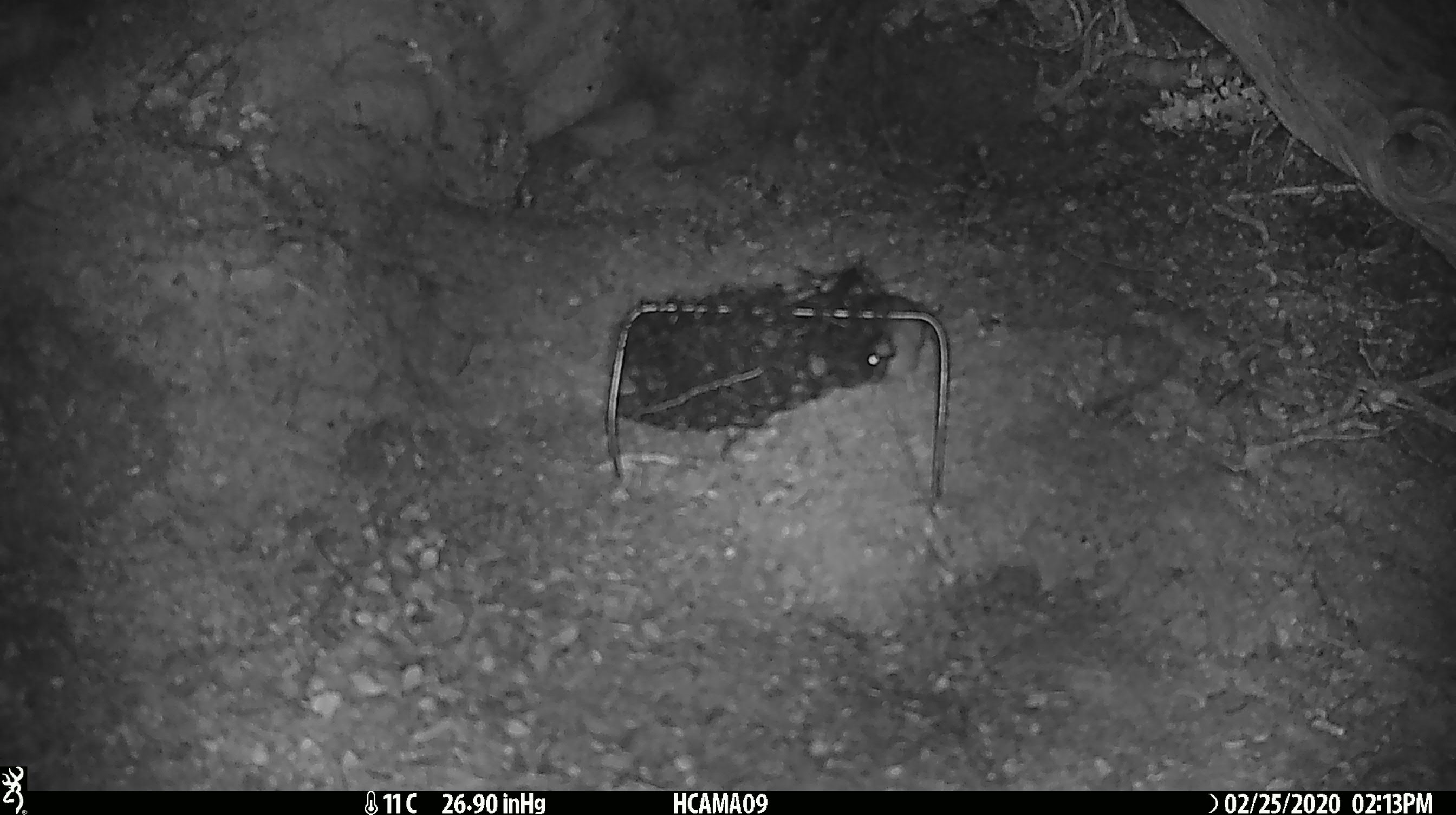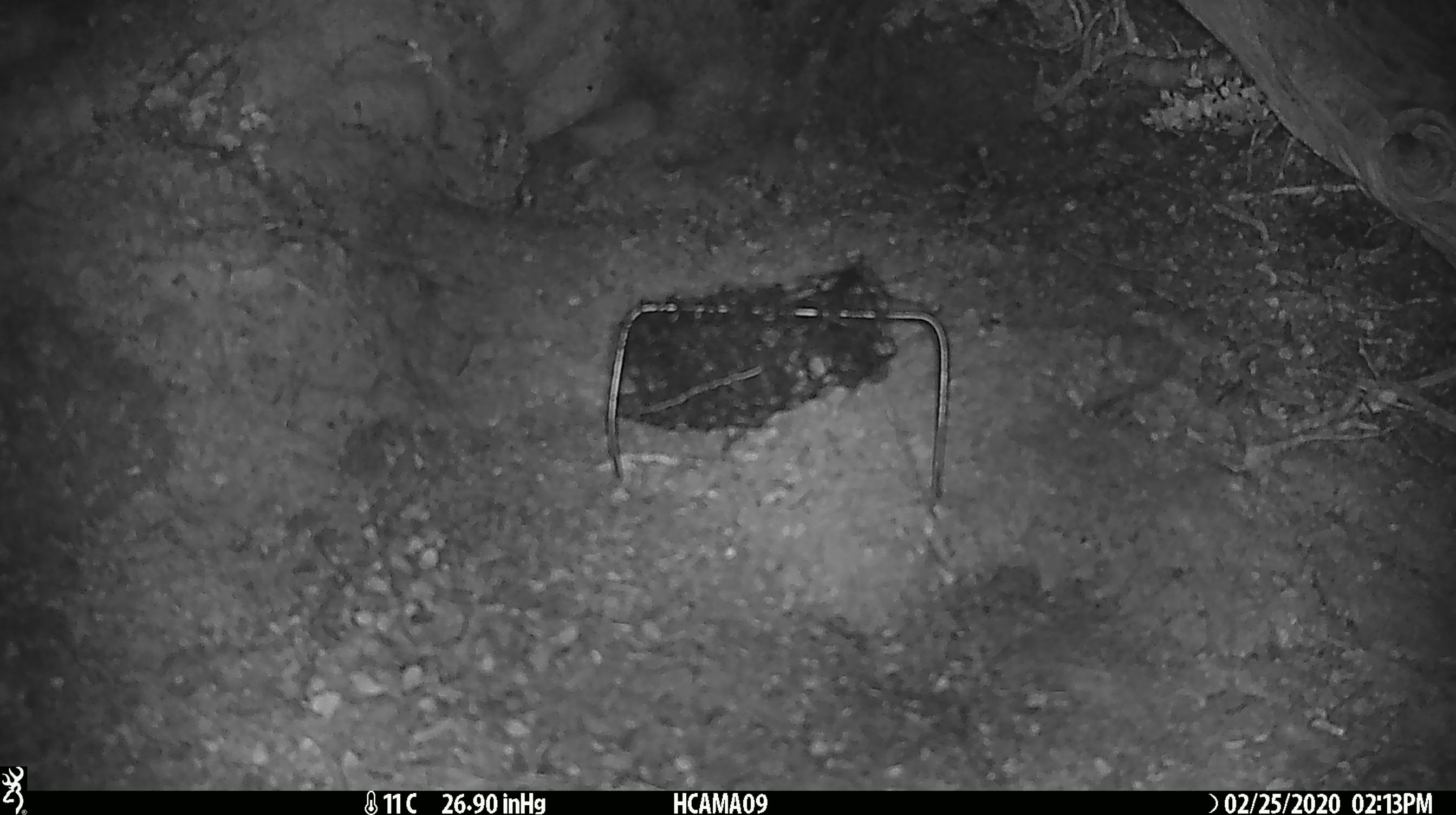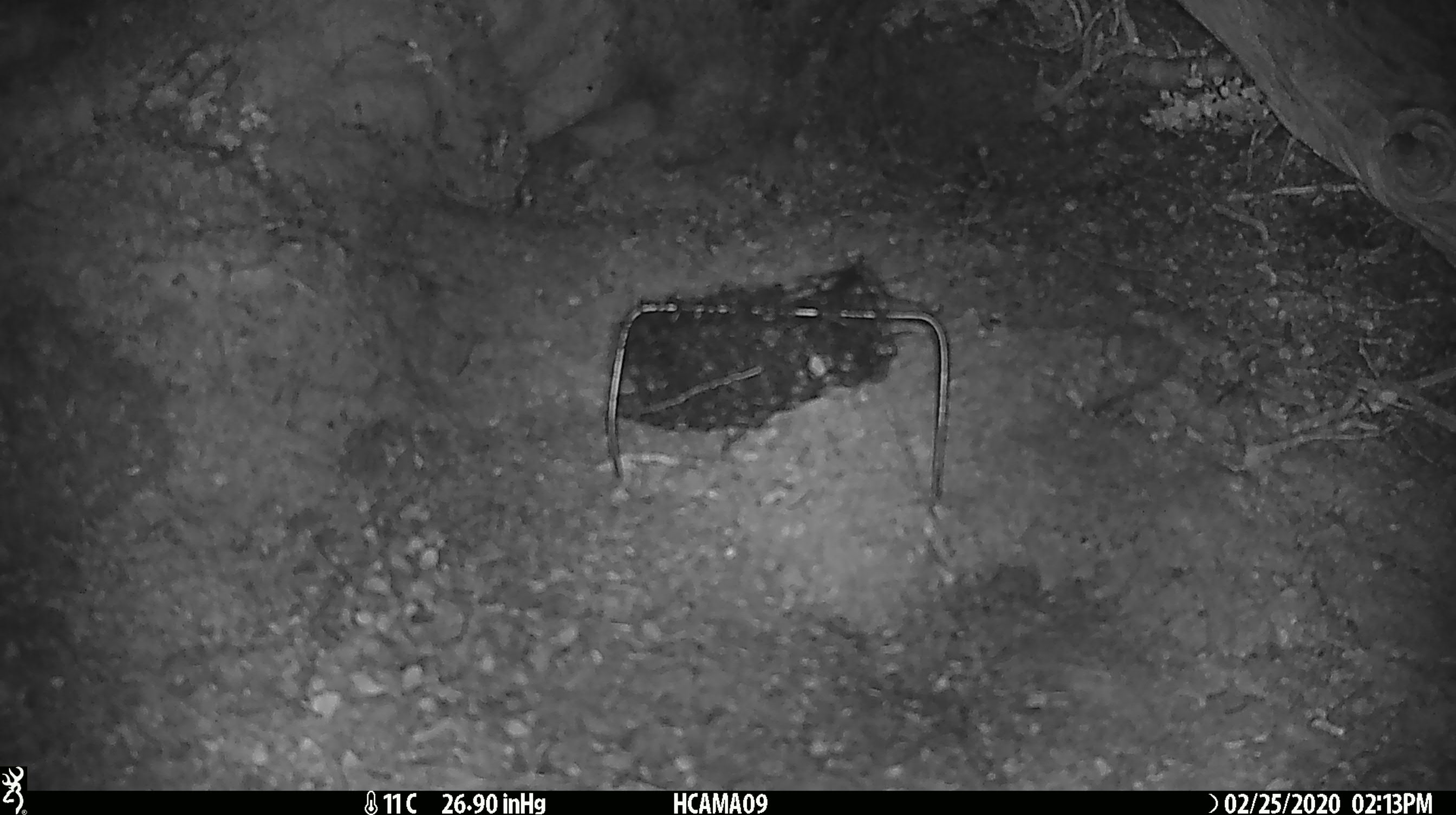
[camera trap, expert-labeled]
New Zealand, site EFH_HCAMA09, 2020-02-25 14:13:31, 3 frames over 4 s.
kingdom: Animalia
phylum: Chordata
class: Mammalia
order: Rodentia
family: Muridae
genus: Mus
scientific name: Mus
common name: mouse